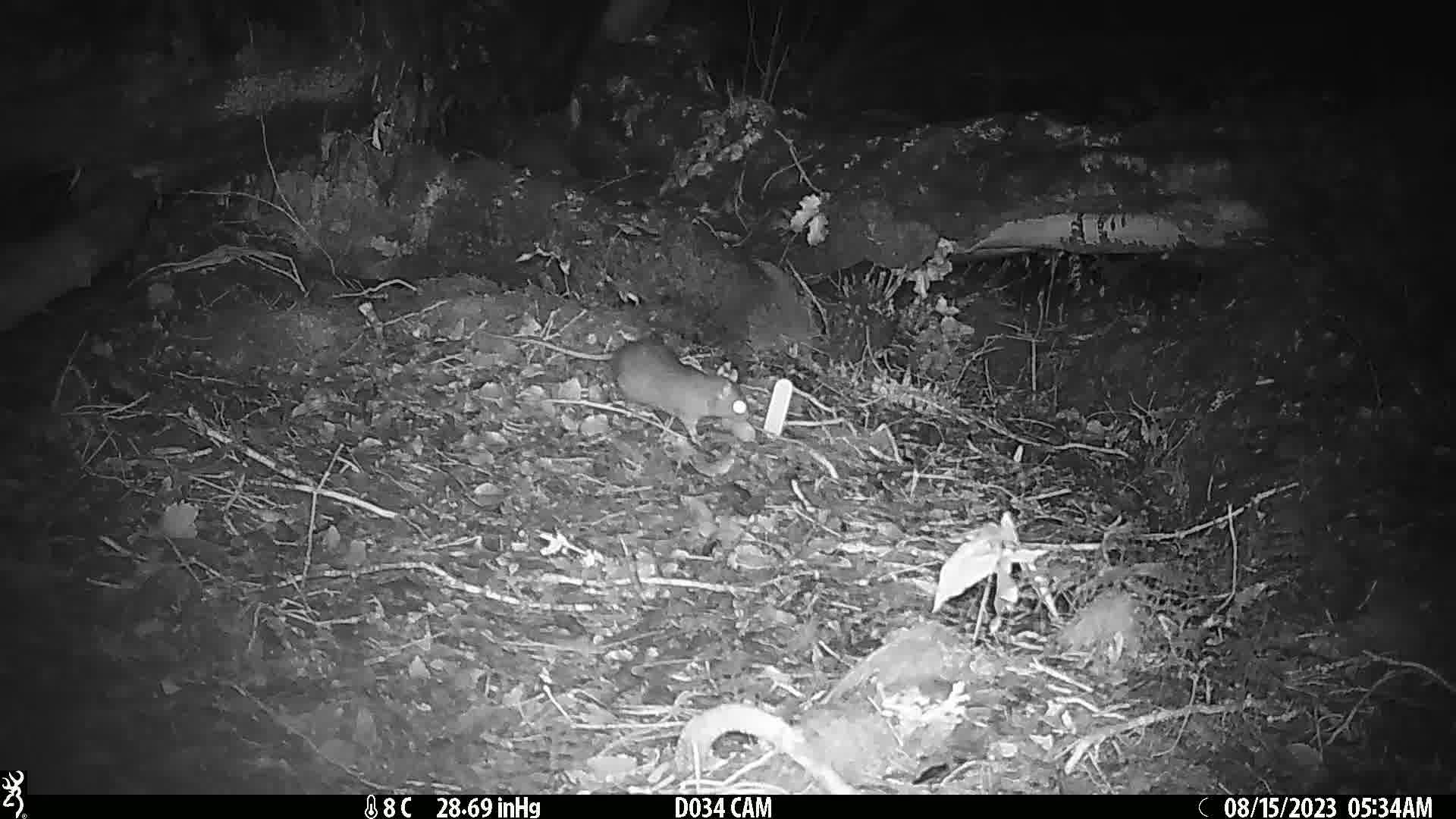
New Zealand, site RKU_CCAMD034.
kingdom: Animalia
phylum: Chordata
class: Mammalia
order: Rodentia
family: Muridae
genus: Rattus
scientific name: Rattus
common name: rat